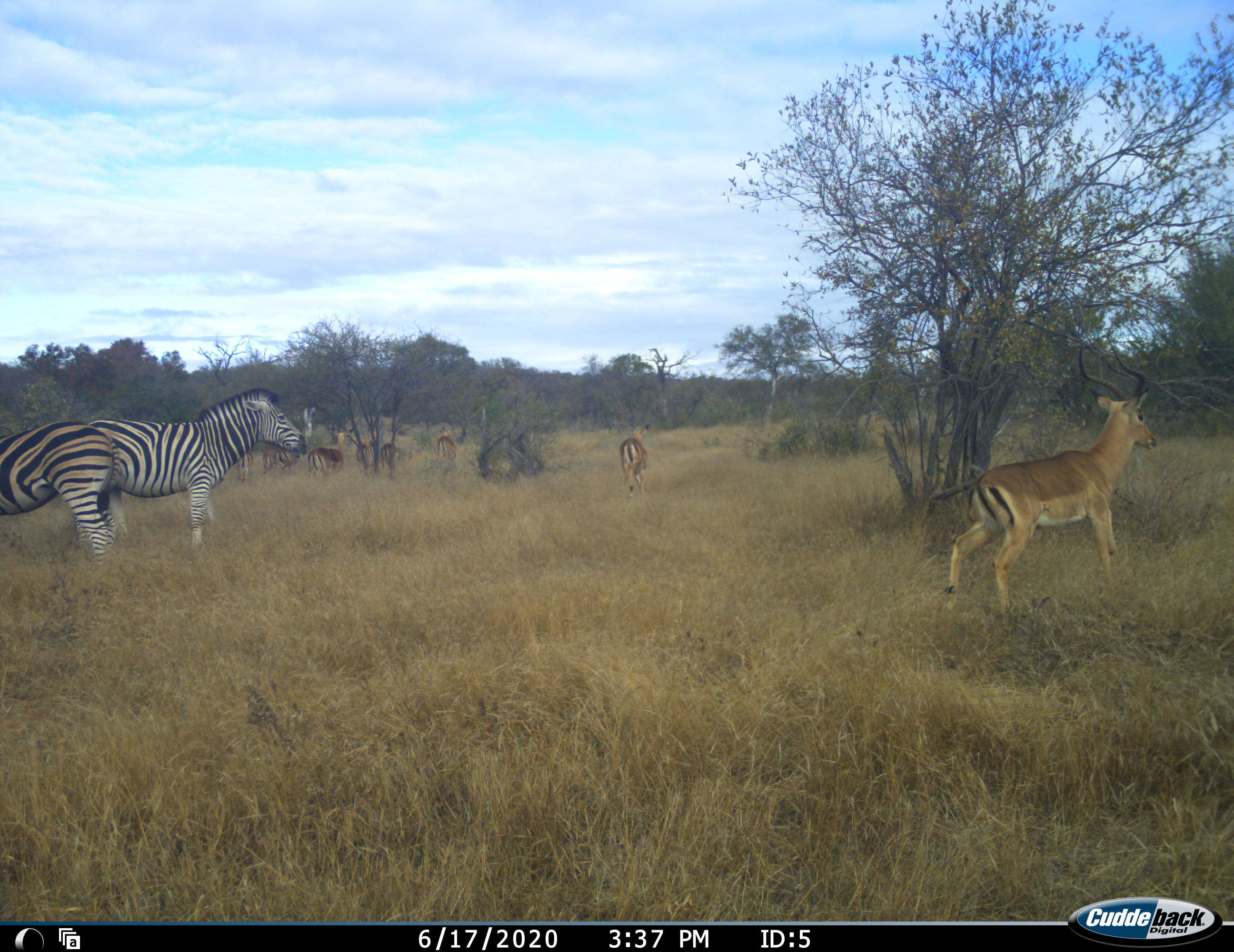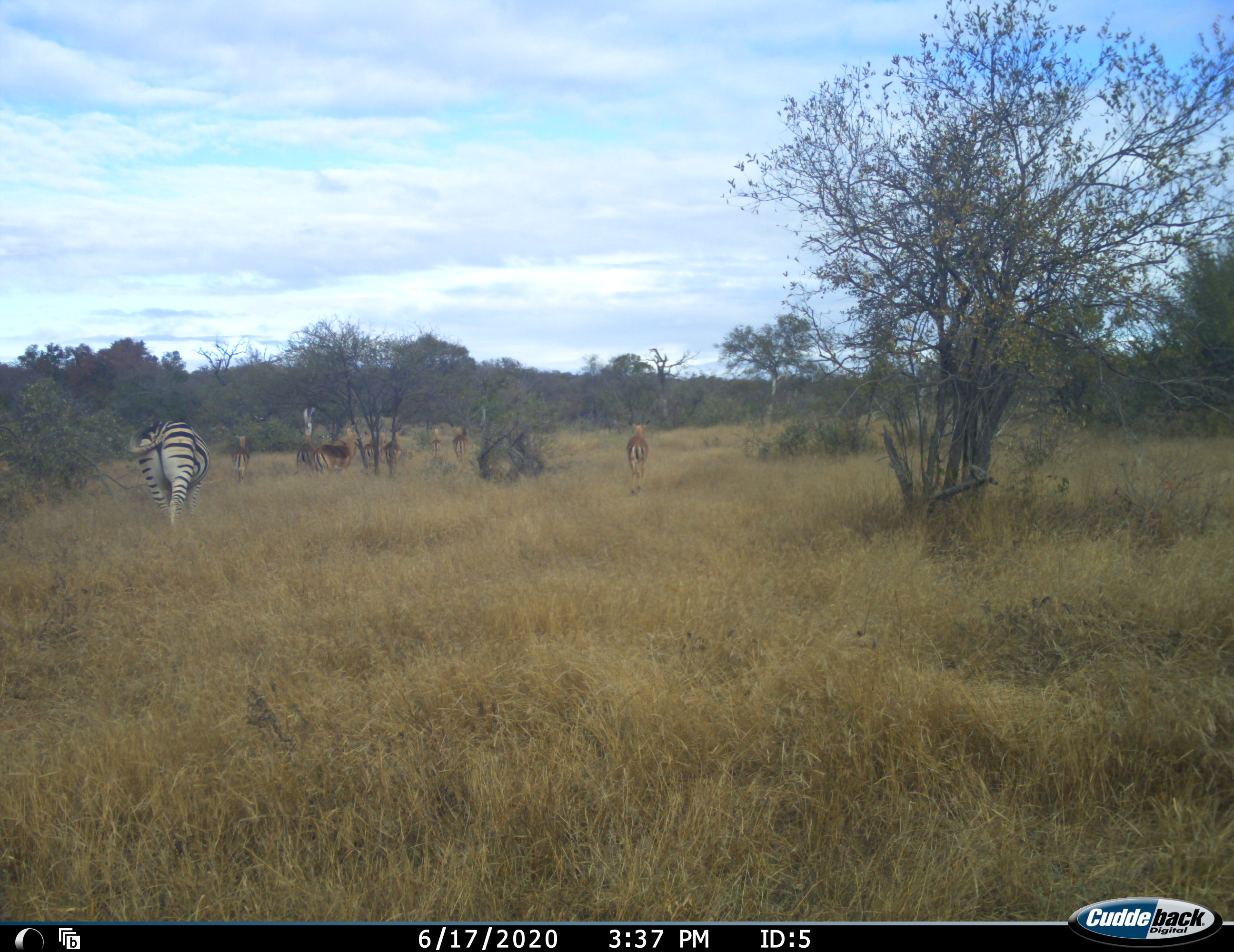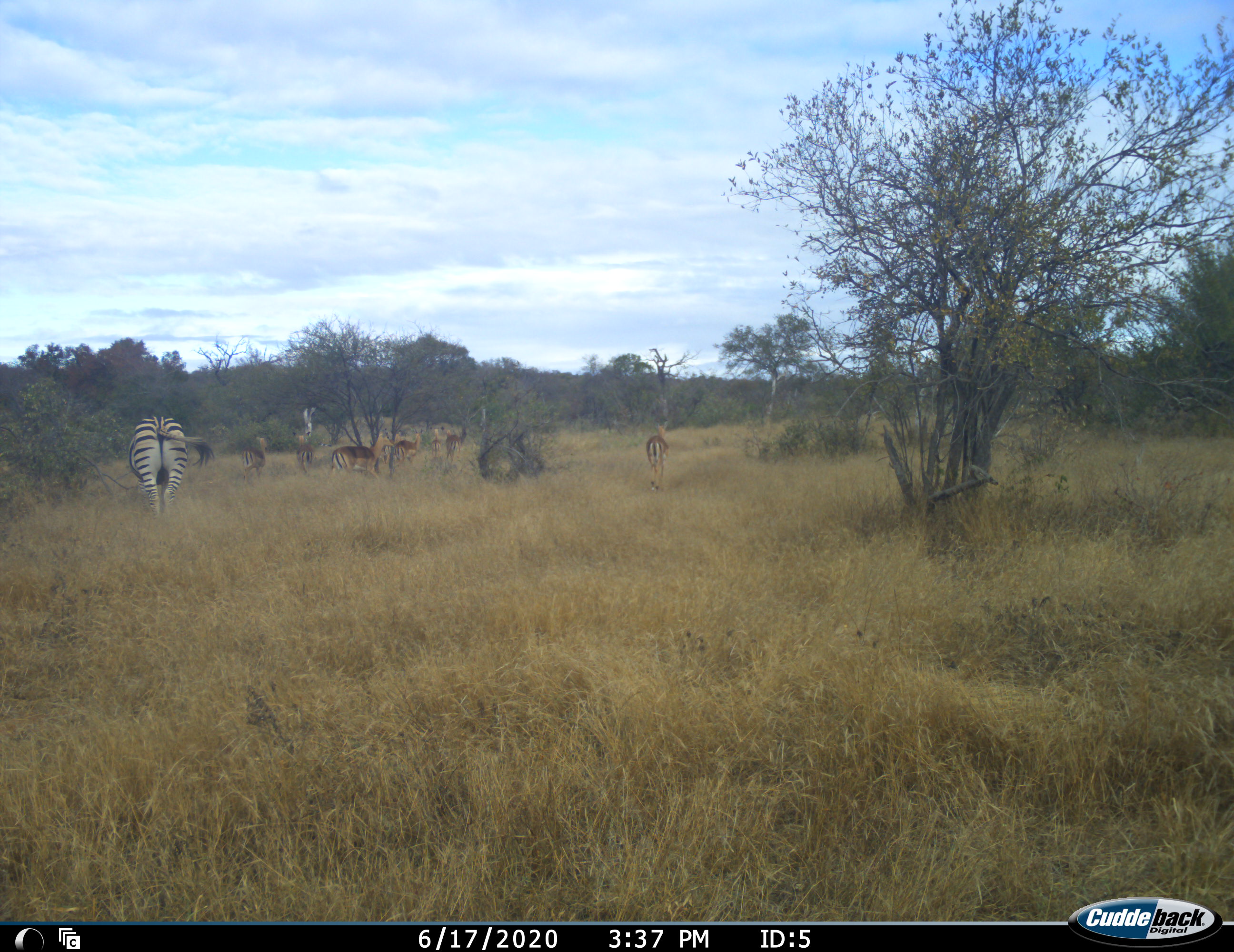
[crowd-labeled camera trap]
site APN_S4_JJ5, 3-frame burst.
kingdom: Animalia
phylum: Chordata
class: Mammalia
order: Artiodactyla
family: Bovidae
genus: Aepyceros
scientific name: Aepyceros melampus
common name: impala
Impala (Aepyceros melampus), count 7. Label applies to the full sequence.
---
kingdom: Animalia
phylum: Chordata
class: Mammalia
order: Perissodactyla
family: Equidae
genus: Equus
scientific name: Equus quagga burchellii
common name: burchell's zebra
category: zebraburchells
Zebraburchells (burchell's zebra) (Equus quagga burchellii), count 2. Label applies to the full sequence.